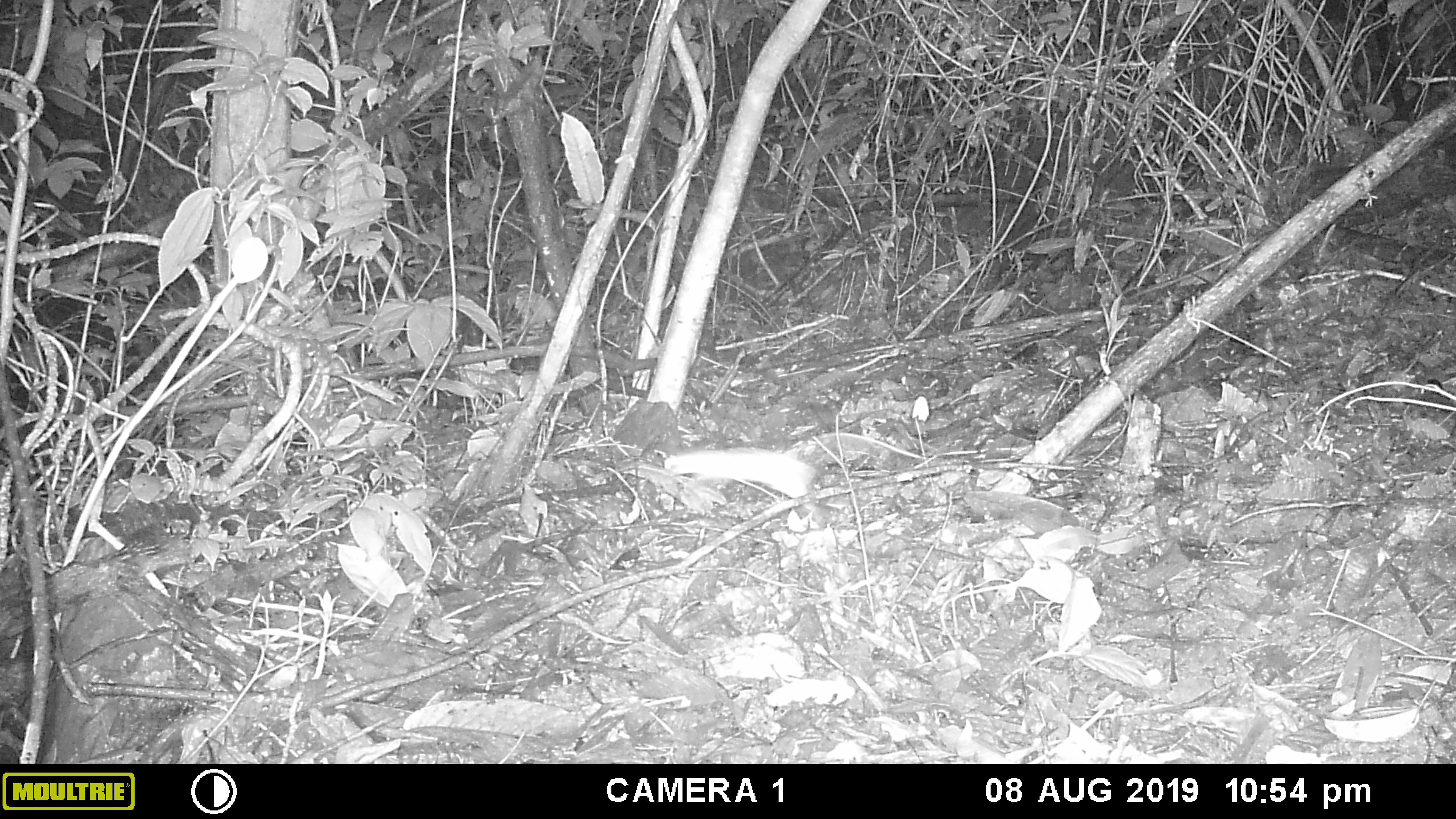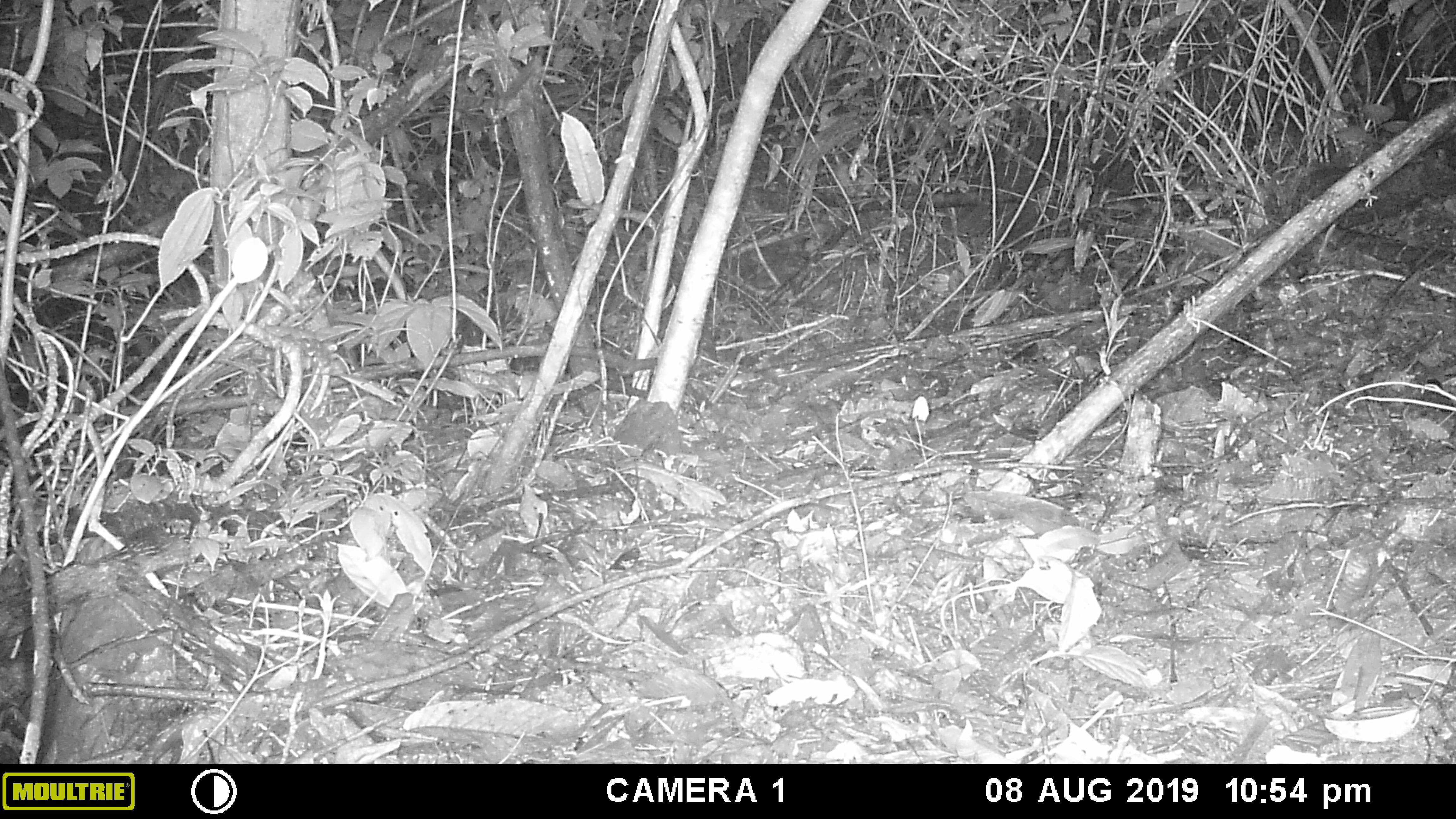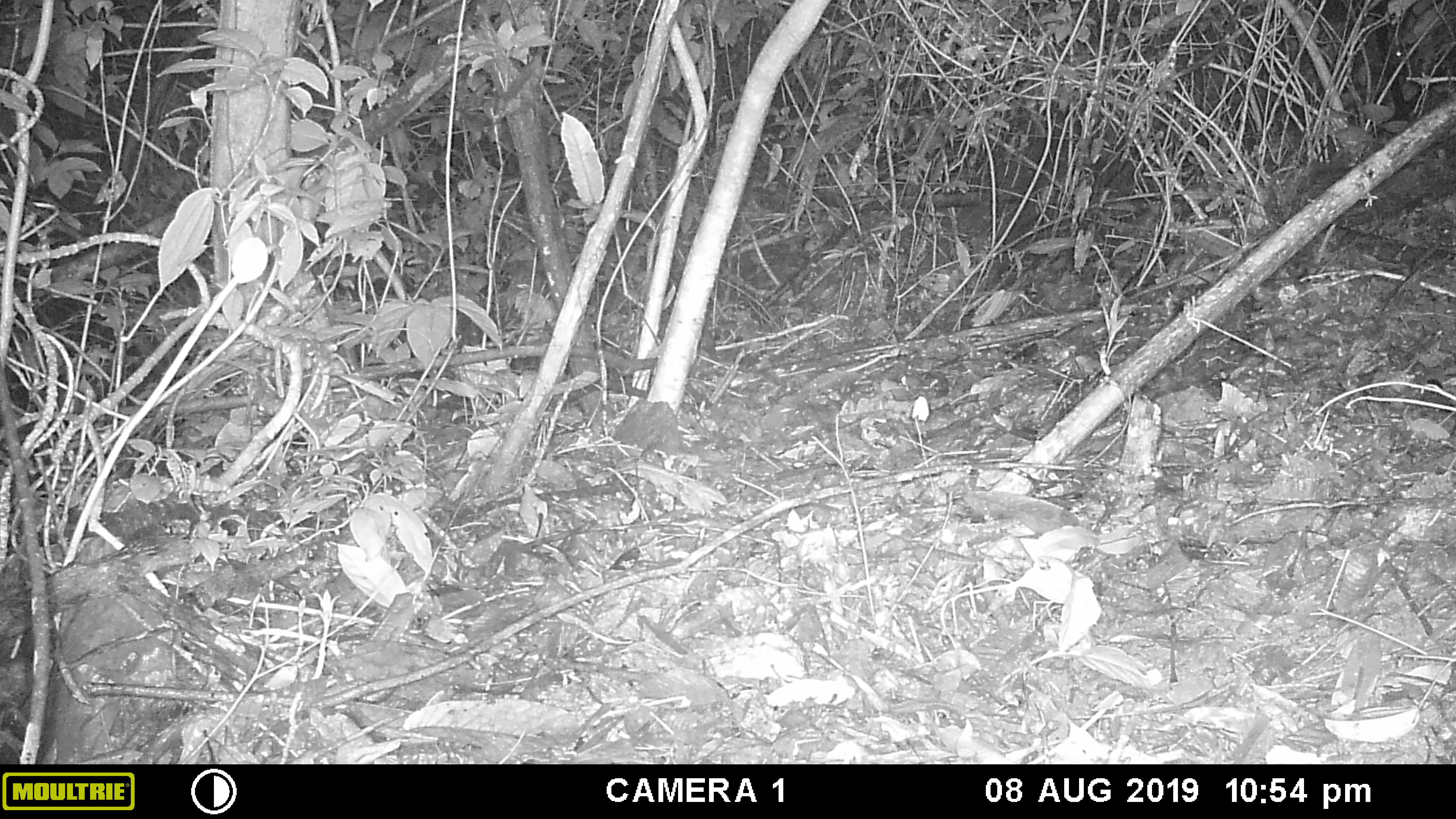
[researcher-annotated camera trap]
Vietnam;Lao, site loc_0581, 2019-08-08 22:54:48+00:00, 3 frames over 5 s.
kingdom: Animalia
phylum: Chordata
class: Mammalia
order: Rodentia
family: Muridae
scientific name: Muridae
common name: old-world mice and rats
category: unidentified murid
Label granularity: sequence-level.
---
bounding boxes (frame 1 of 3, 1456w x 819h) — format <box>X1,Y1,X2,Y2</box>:
unidentified murid: <box>663,446,818,498</box>